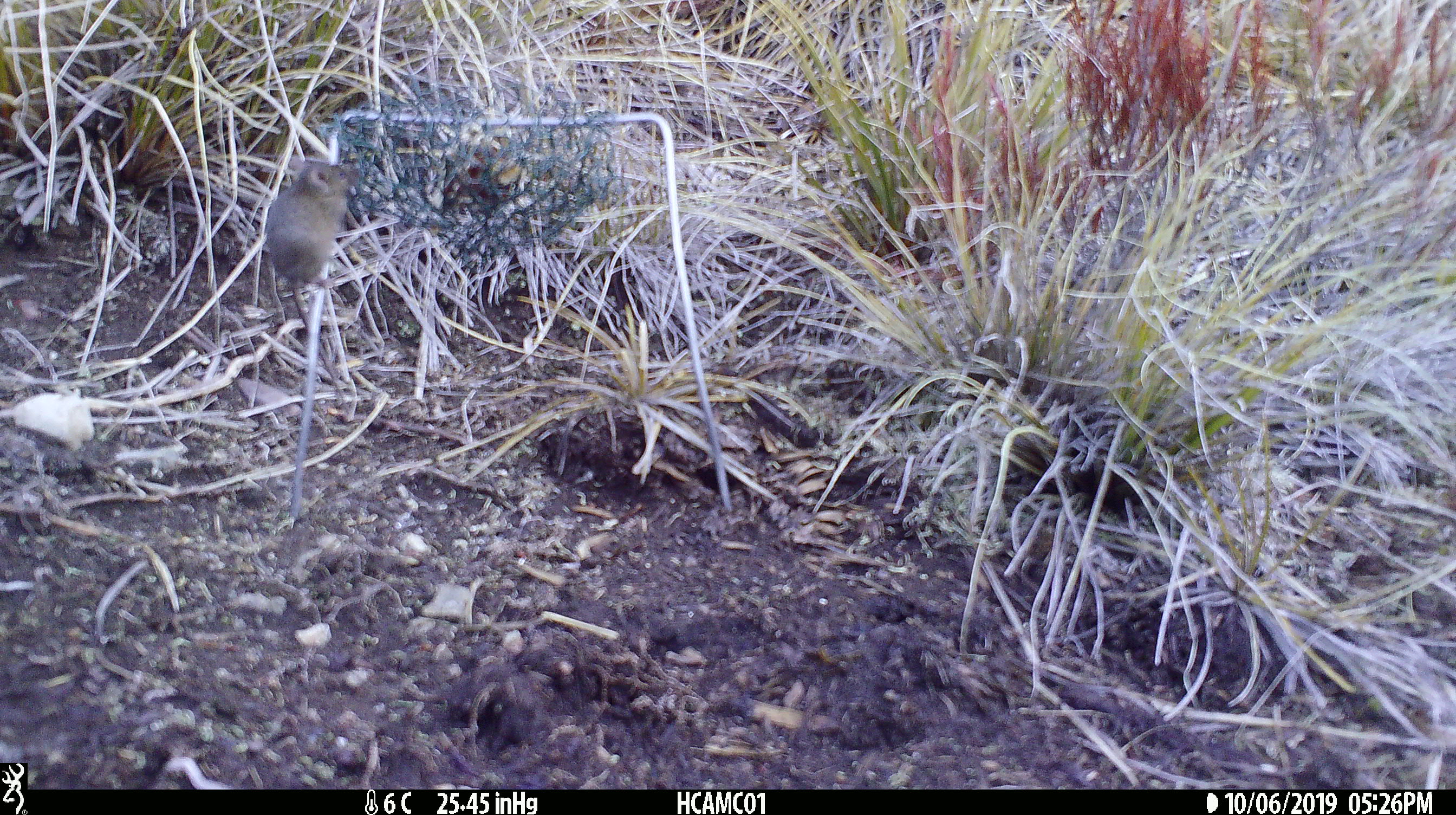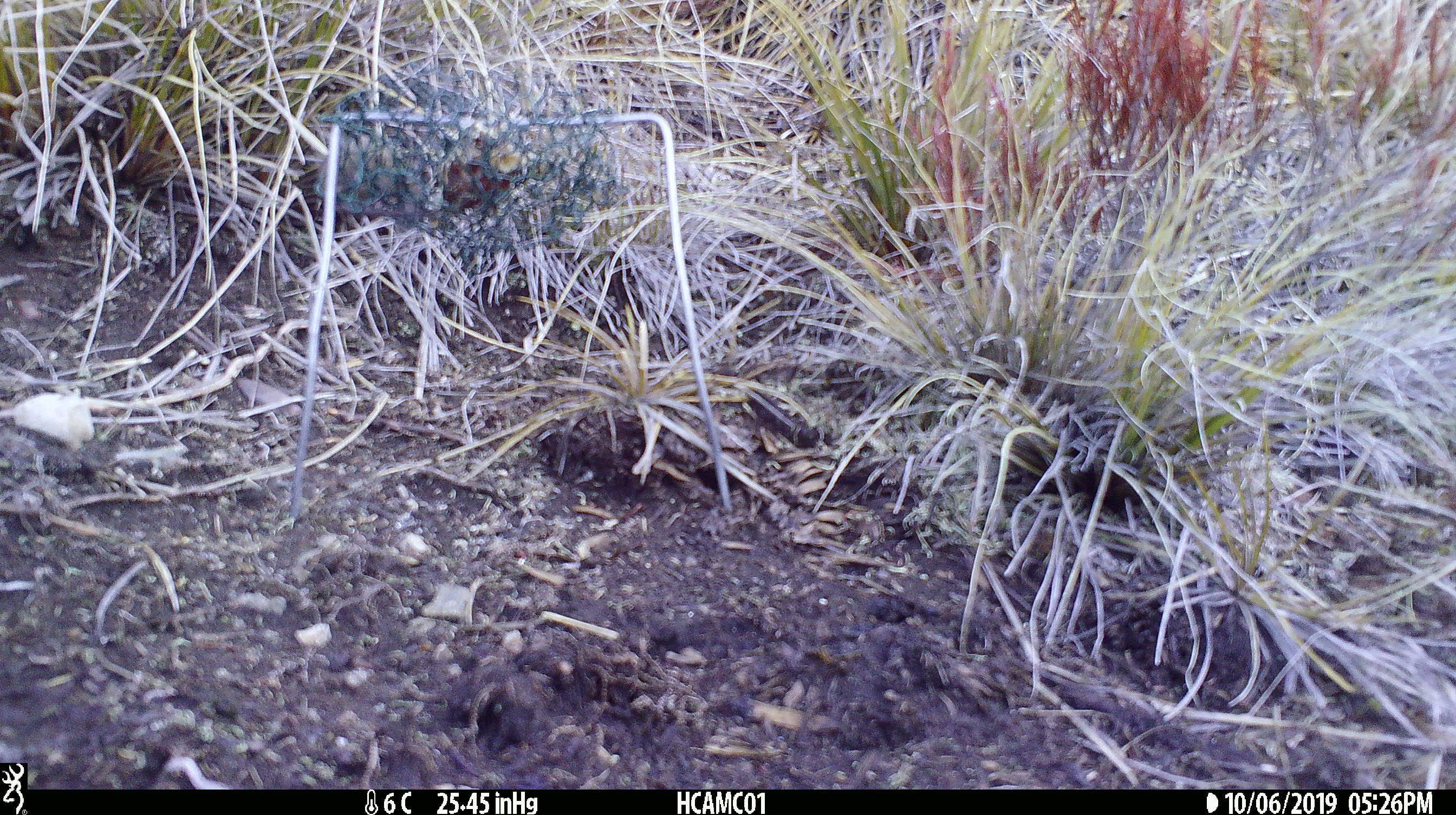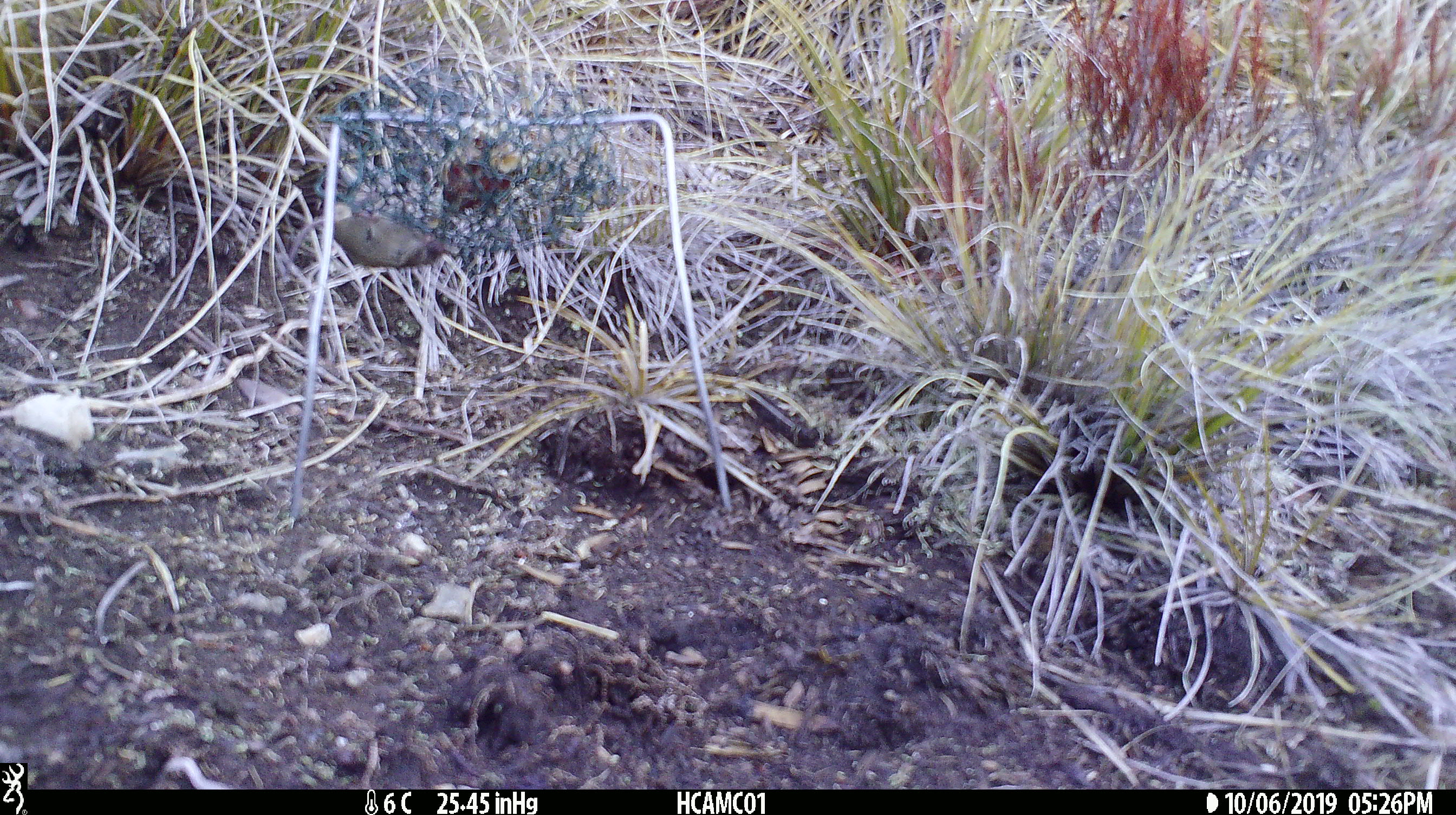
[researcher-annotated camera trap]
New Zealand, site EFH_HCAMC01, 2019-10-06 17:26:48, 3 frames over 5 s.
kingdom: Animalia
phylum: Chordata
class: Mammalia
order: Rodentia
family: Muridae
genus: Mus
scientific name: Mus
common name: mouse